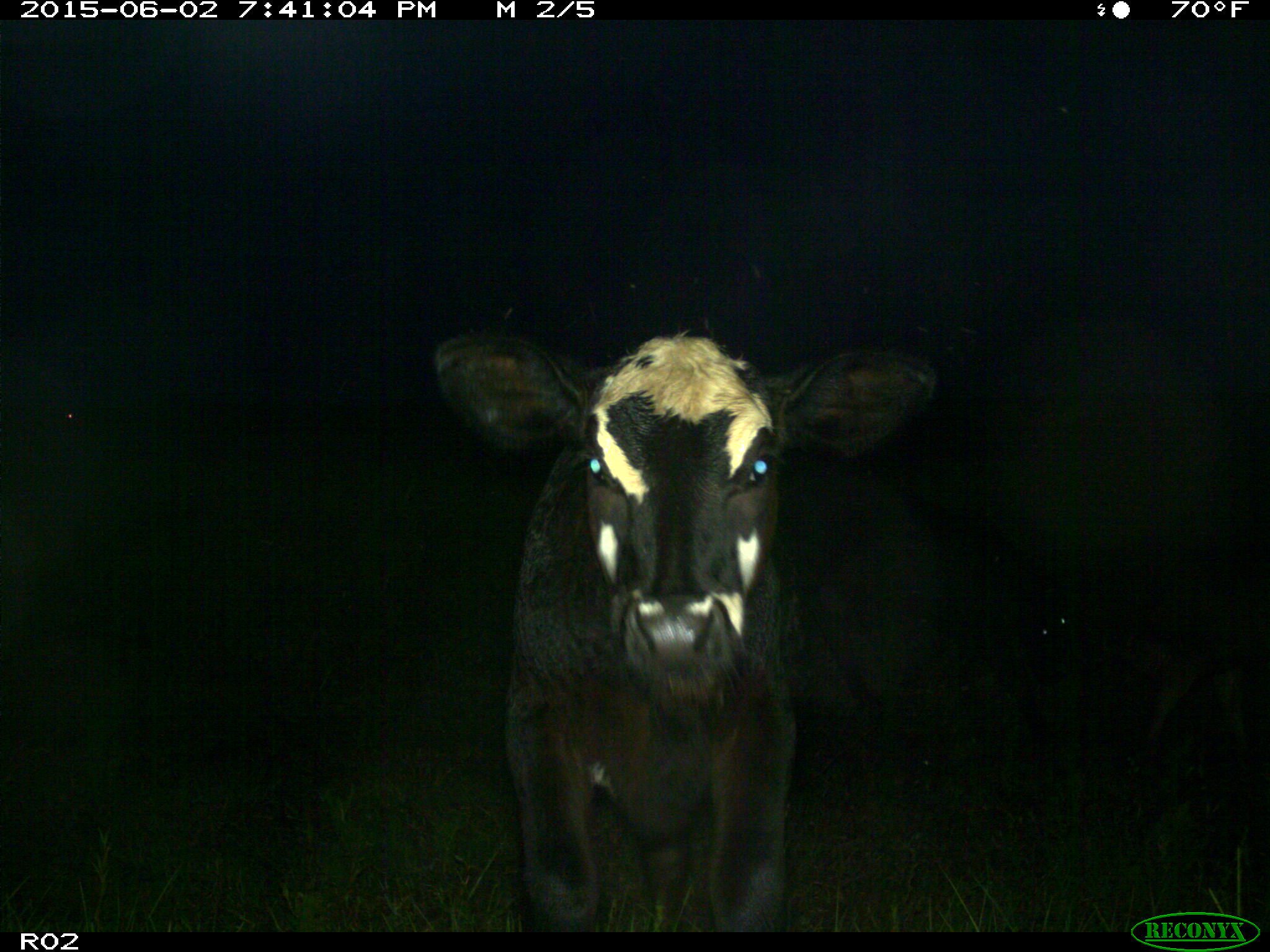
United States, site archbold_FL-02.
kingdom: Animalia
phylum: Chordata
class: Mammalia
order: Artiodactyla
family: Bovidae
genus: Bos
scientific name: Bos taurus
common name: domestic cow